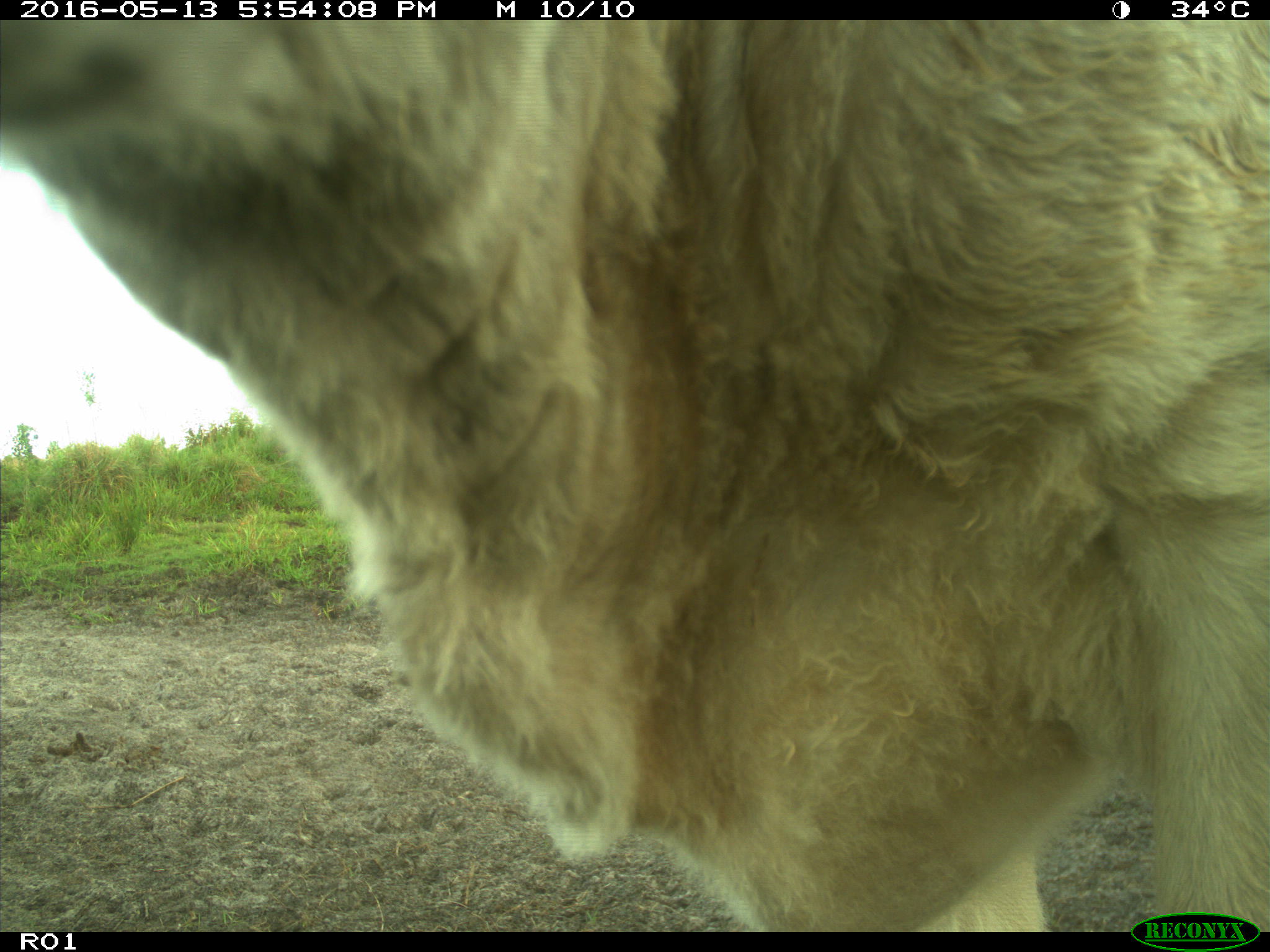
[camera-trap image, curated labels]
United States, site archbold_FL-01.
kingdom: Animalia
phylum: Chordata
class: Mammalia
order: Artiodactyla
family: Bovidae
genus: Bos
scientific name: Bos taurus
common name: domestic cow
Bos taurus (domestic cow).